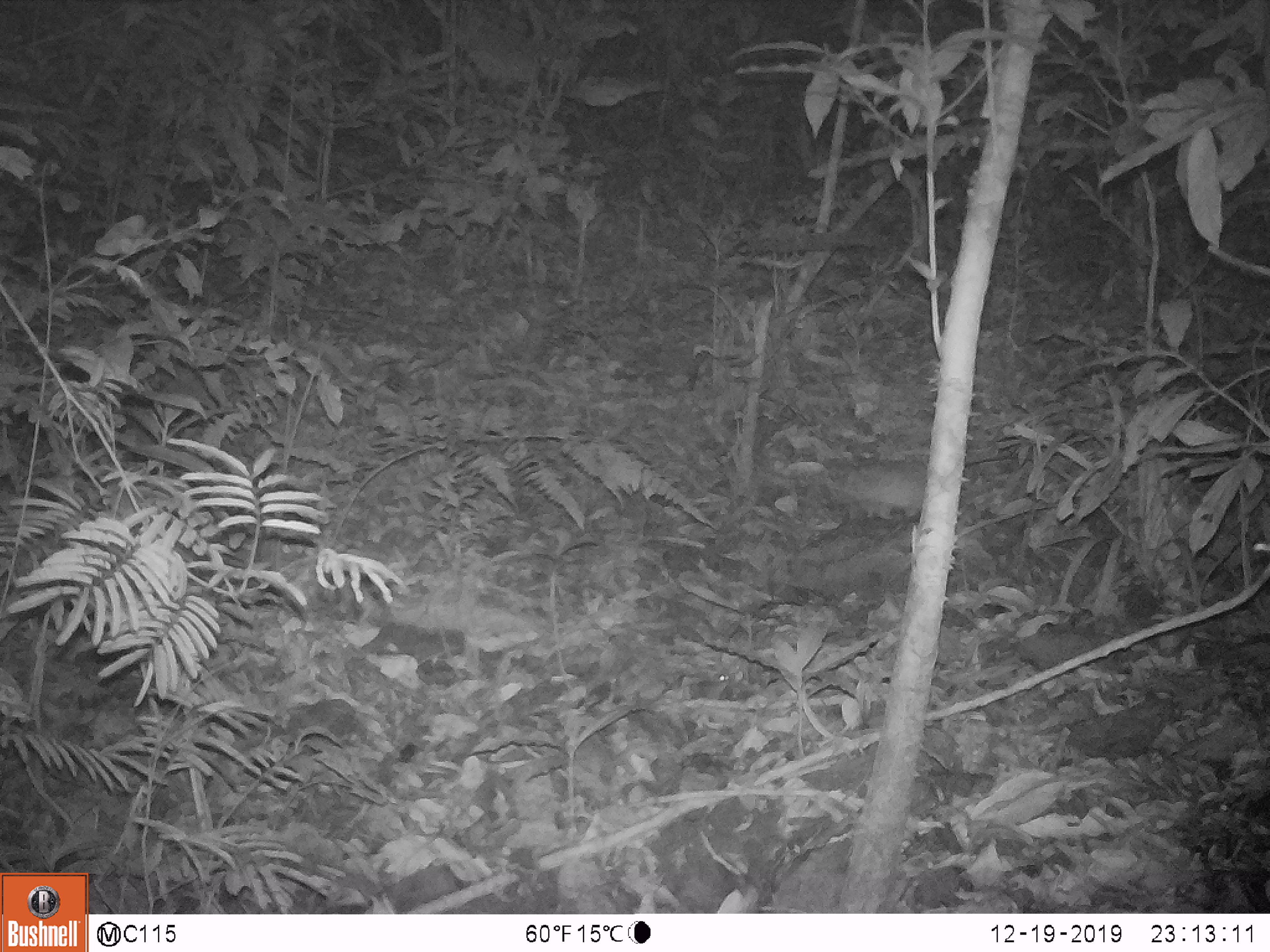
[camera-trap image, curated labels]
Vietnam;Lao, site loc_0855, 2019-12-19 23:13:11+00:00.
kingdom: Animalia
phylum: Chordata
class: Mammalia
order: Rodentia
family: Muridae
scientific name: Muridae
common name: old-world mice and rats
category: unidentified murid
Unidentified murid (old-world mice and rats) (Muridae). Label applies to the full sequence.